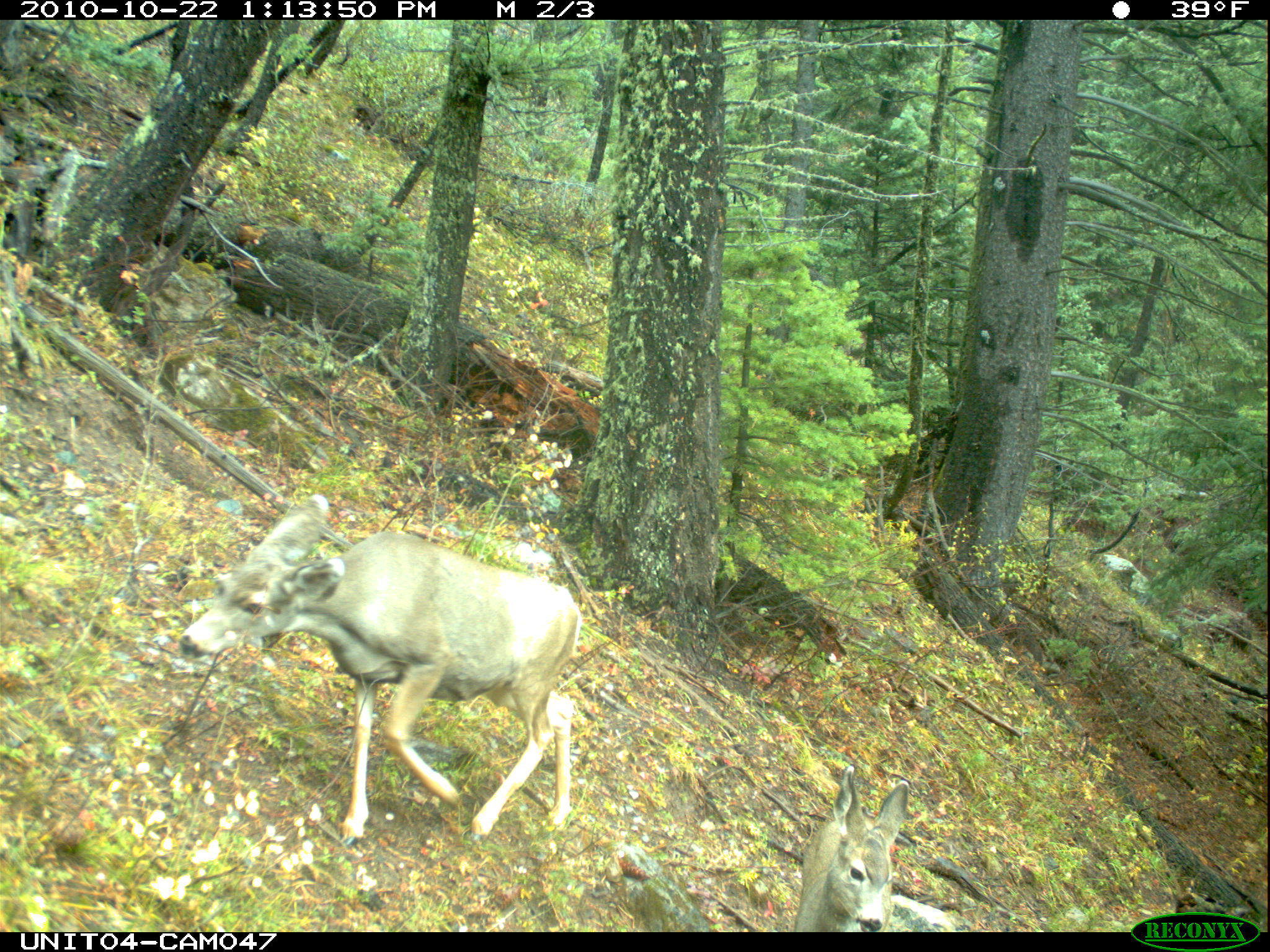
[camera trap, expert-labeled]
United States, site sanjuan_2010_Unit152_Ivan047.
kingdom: Animalia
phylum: Chordata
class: Mammalia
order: Artiodactyla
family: Cervidae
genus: Odocoileus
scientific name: Odocoileus hemionus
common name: mule deer